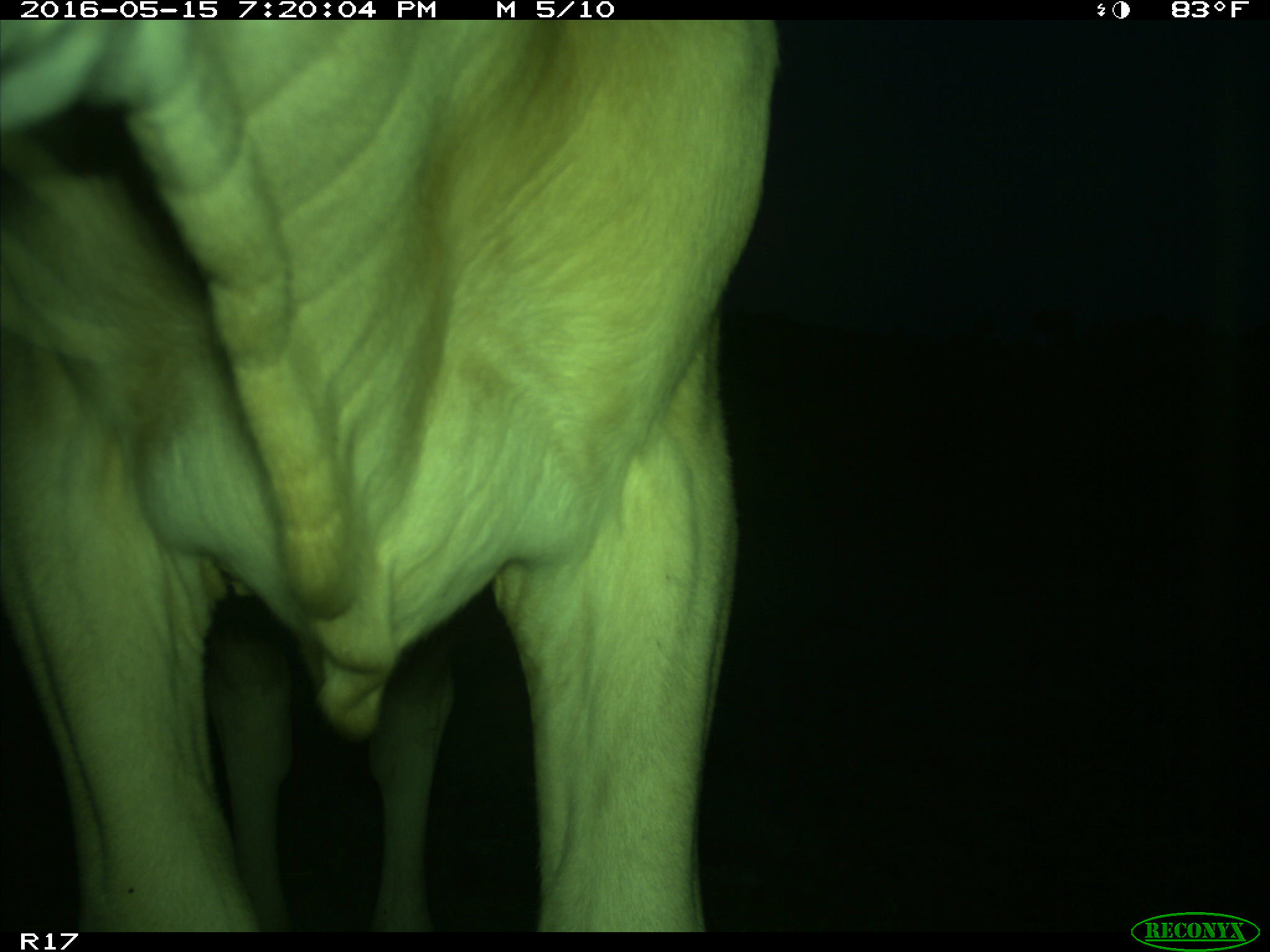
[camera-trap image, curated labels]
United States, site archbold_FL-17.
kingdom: Animalia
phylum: Chordata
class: Mammalia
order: Artiodactyla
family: Bovidae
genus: Bos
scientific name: Bos taurus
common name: domestic cow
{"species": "Bos taurus (domestic cow)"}